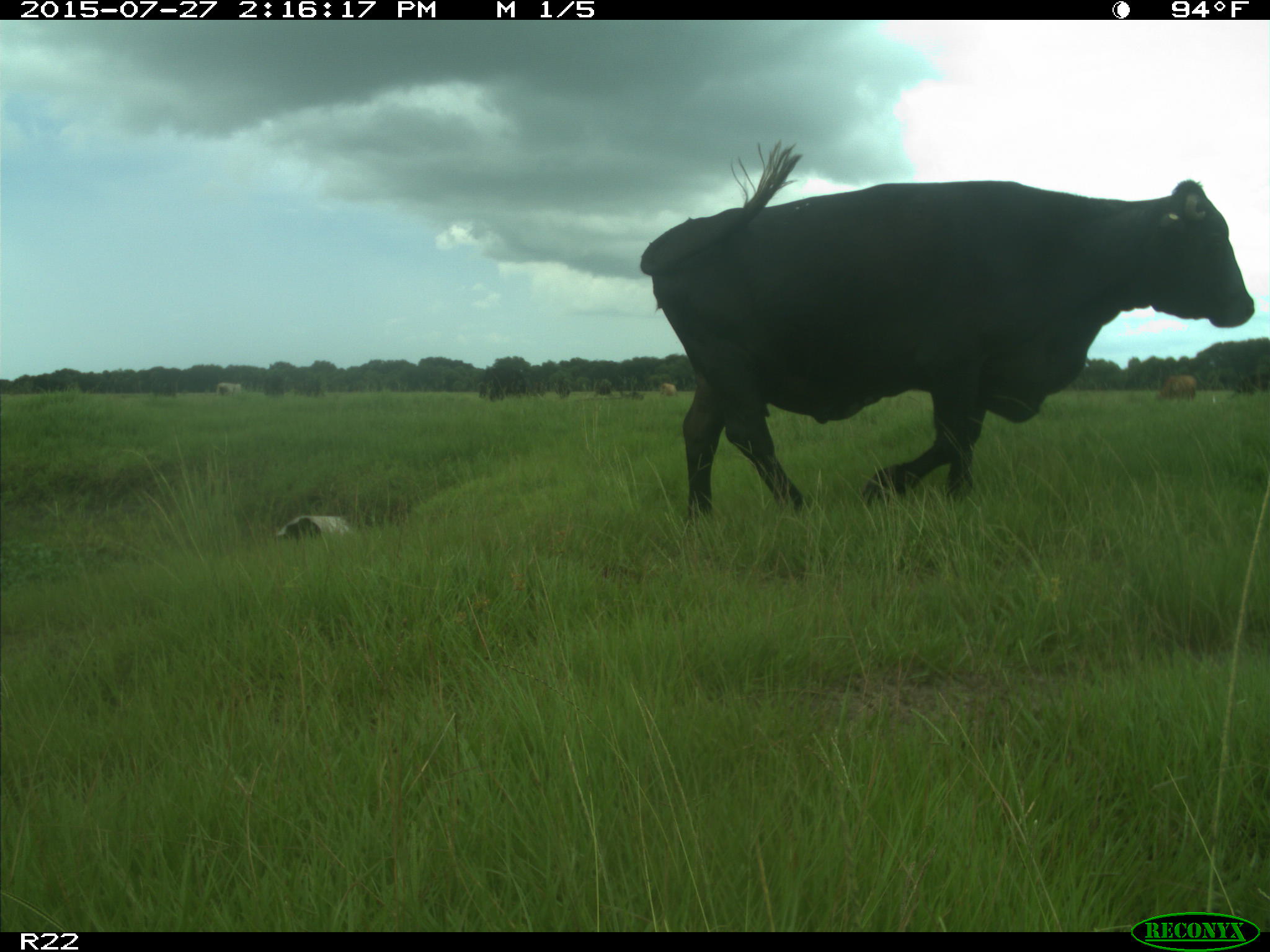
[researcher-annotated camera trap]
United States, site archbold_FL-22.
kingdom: Animalia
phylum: Chordata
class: Mammalia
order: Artiodactyla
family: Bovidae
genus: Bos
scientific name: Bos taurus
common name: domestic cow